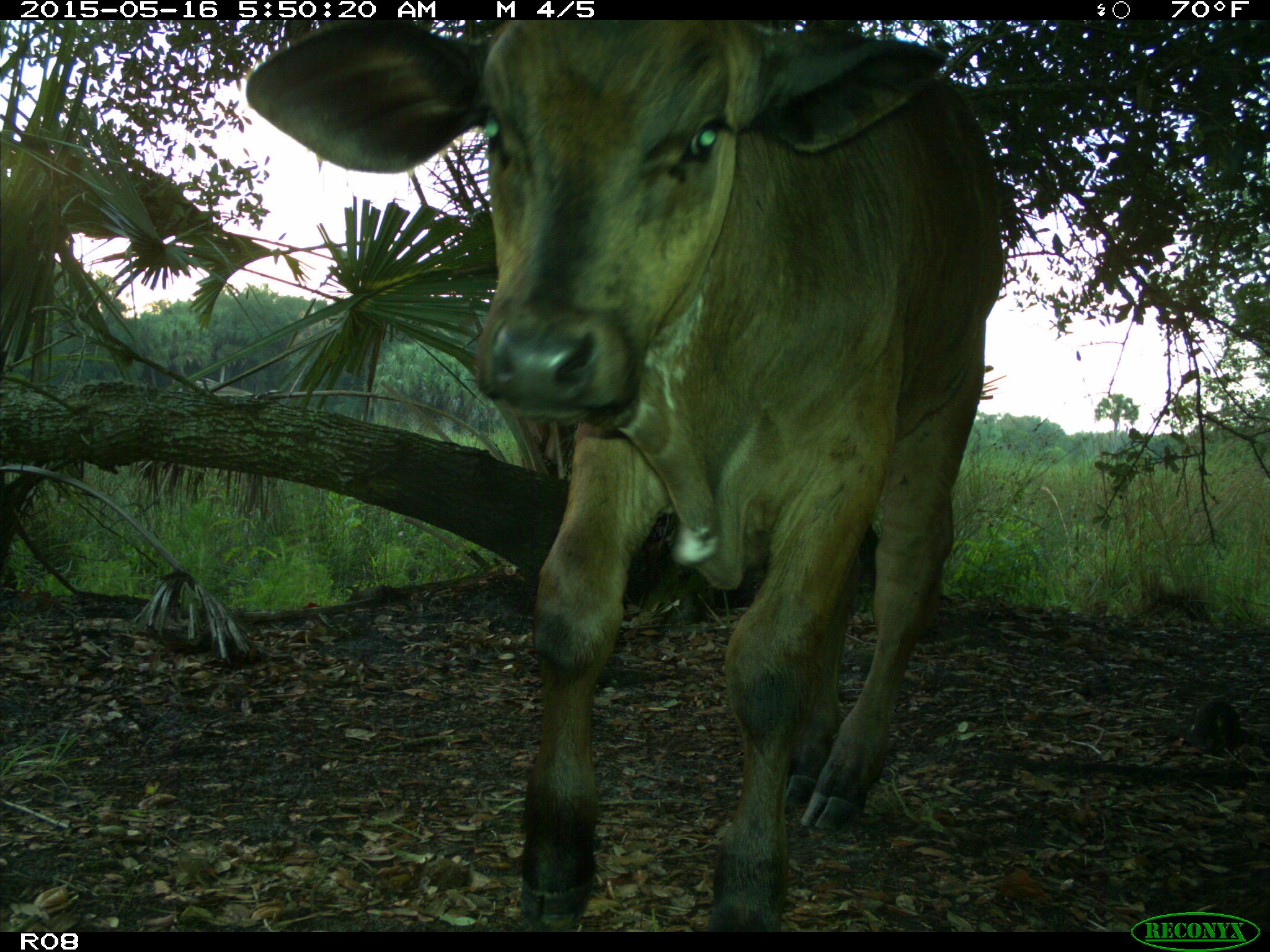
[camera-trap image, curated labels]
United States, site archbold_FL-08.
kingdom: Animalia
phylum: Chordata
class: Mammalia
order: Artiodactyla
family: Bovidae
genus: Bos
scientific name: Bos taurus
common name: domestic cow